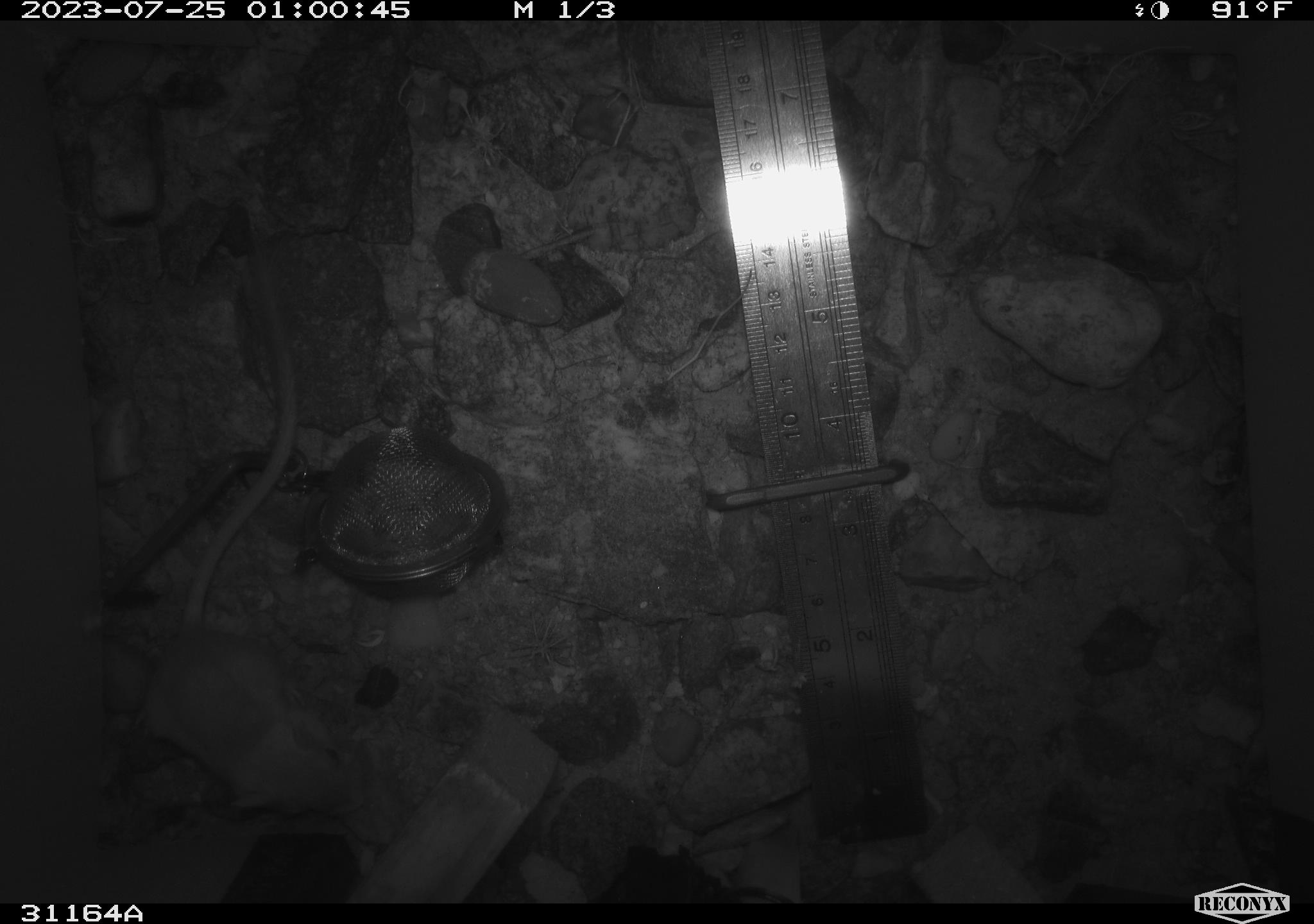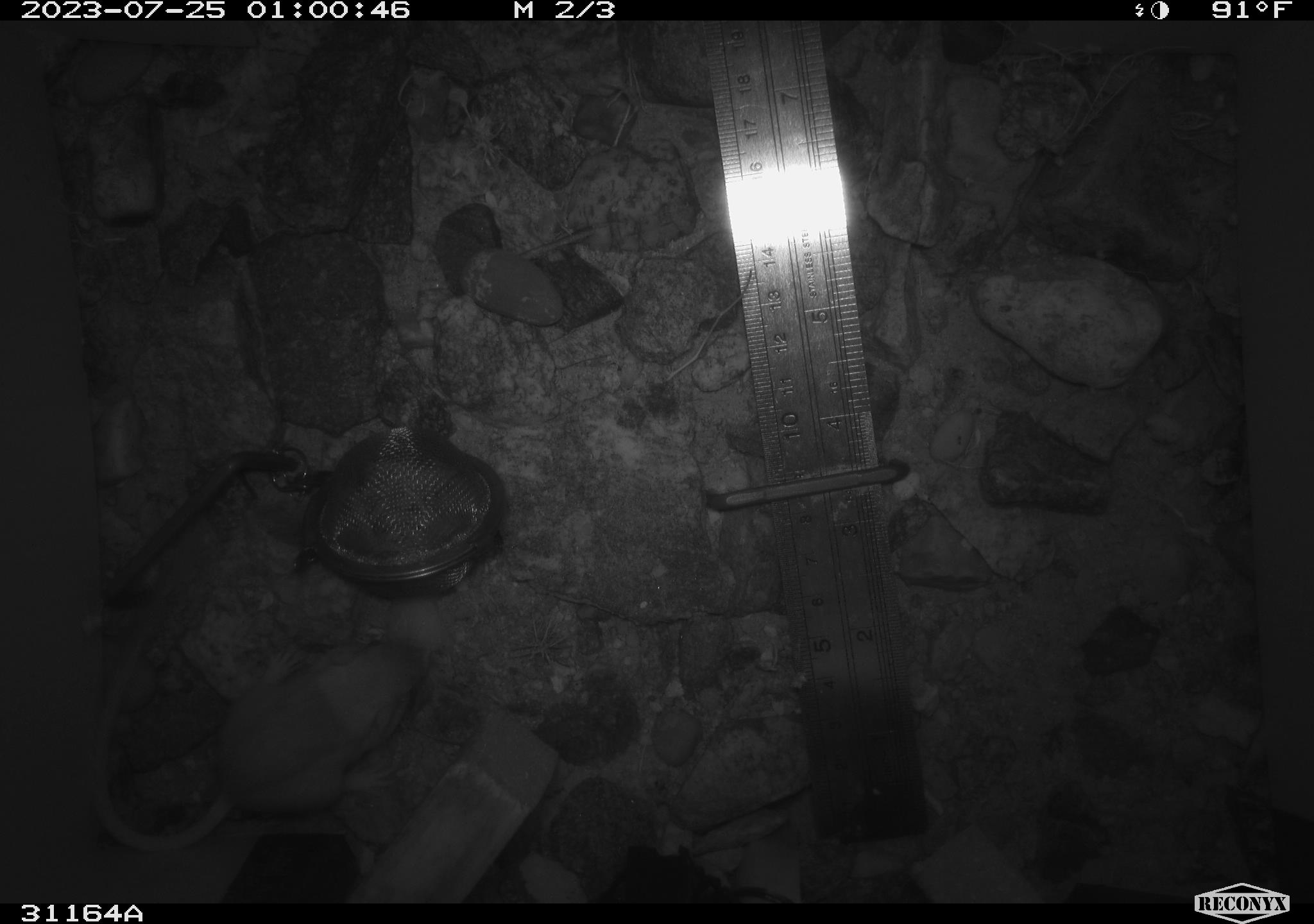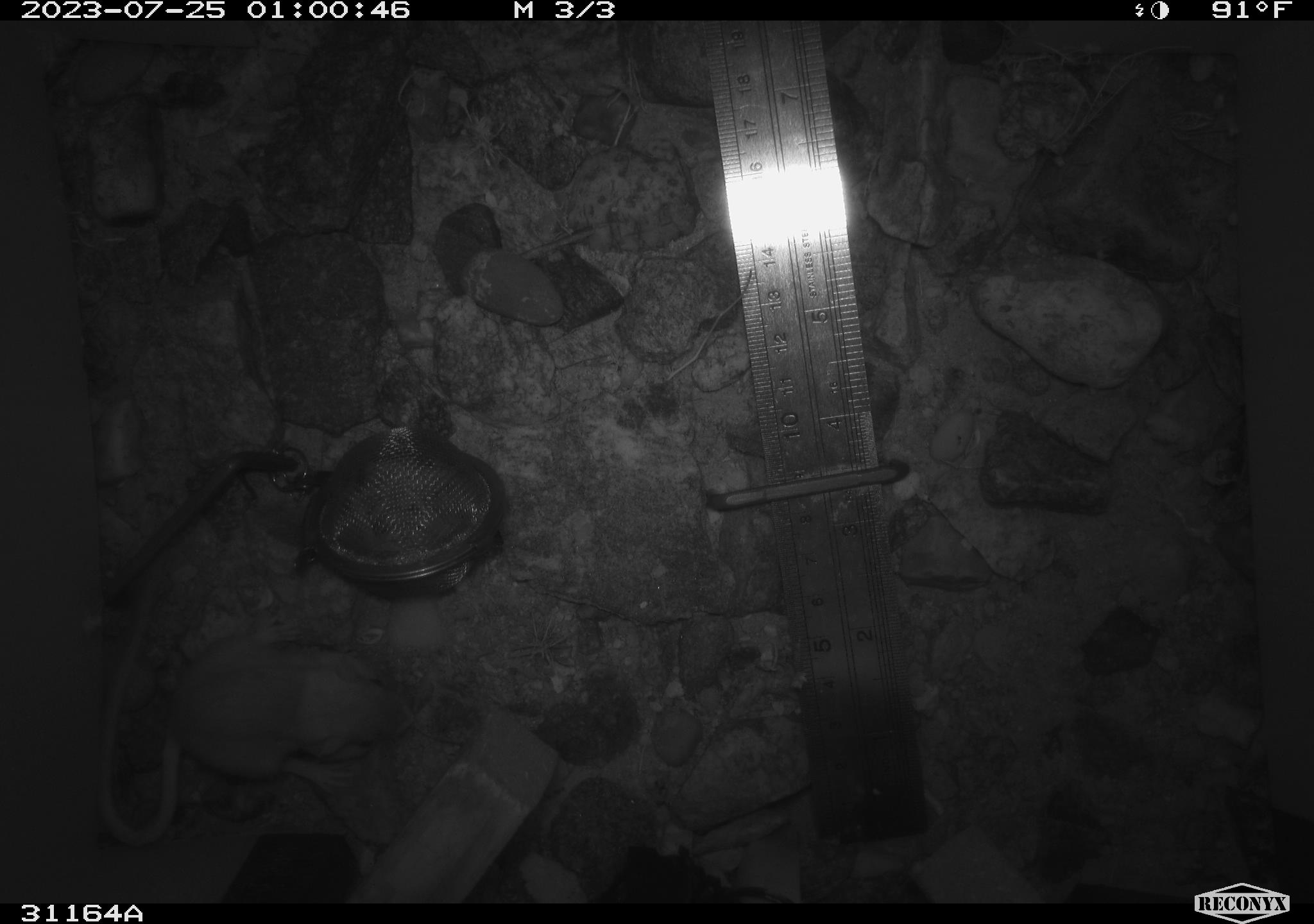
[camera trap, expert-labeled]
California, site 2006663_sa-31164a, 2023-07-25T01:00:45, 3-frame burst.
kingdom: Animalia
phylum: Chordata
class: Mammalia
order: Rodentia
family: Heteromyidae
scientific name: Heteromyidae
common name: kangaroo rats and pocket mice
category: heteromyidae family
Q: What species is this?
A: Heteromyidae family (kangaroo rats and pocket mice) (Heteromyidae).